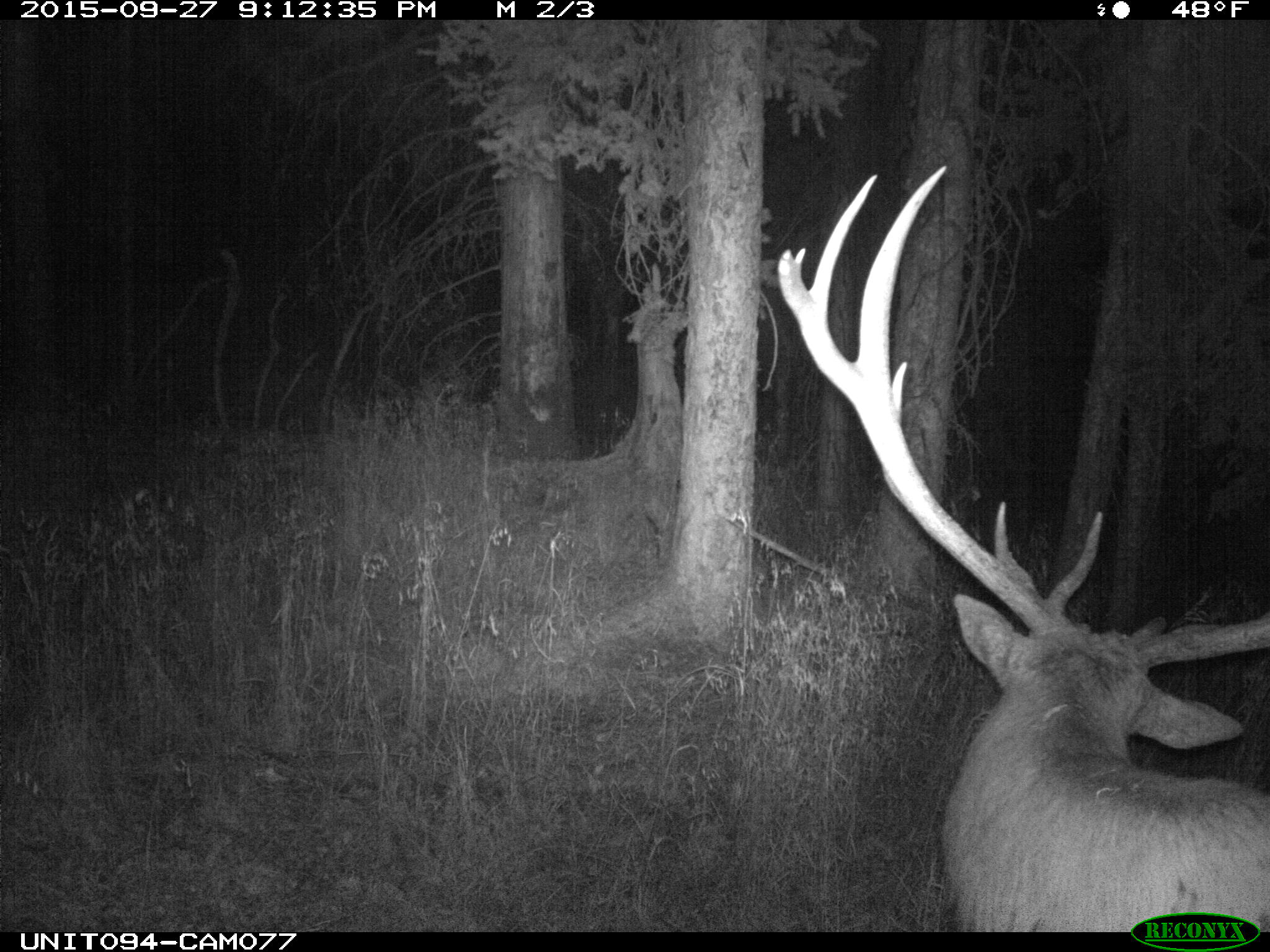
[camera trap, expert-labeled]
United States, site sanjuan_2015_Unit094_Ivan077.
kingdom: Animalia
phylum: Chordata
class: Mammalia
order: Artiodactyla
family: Cervidae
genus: Cervus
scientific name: Cervus elaphus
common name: red deer